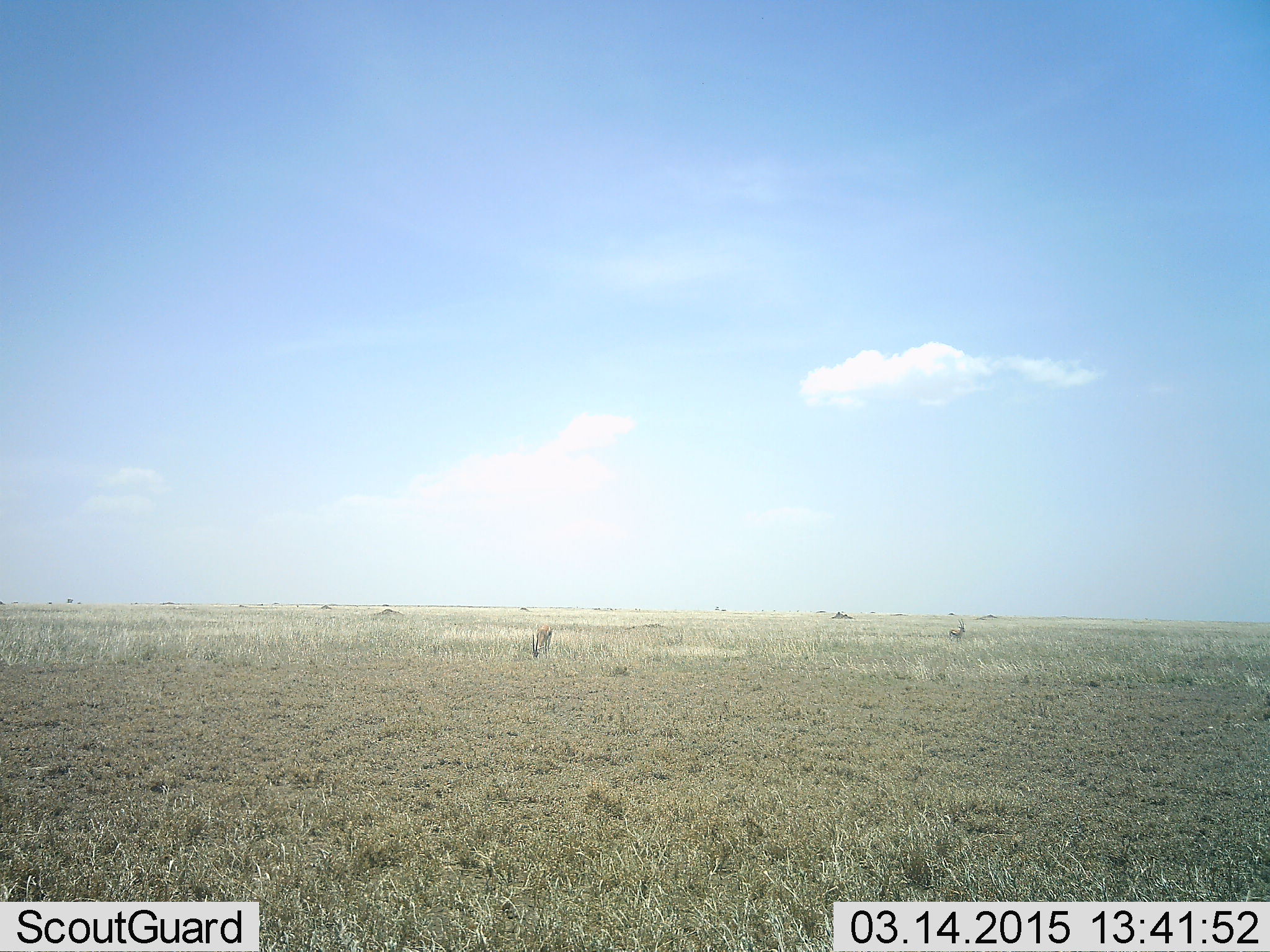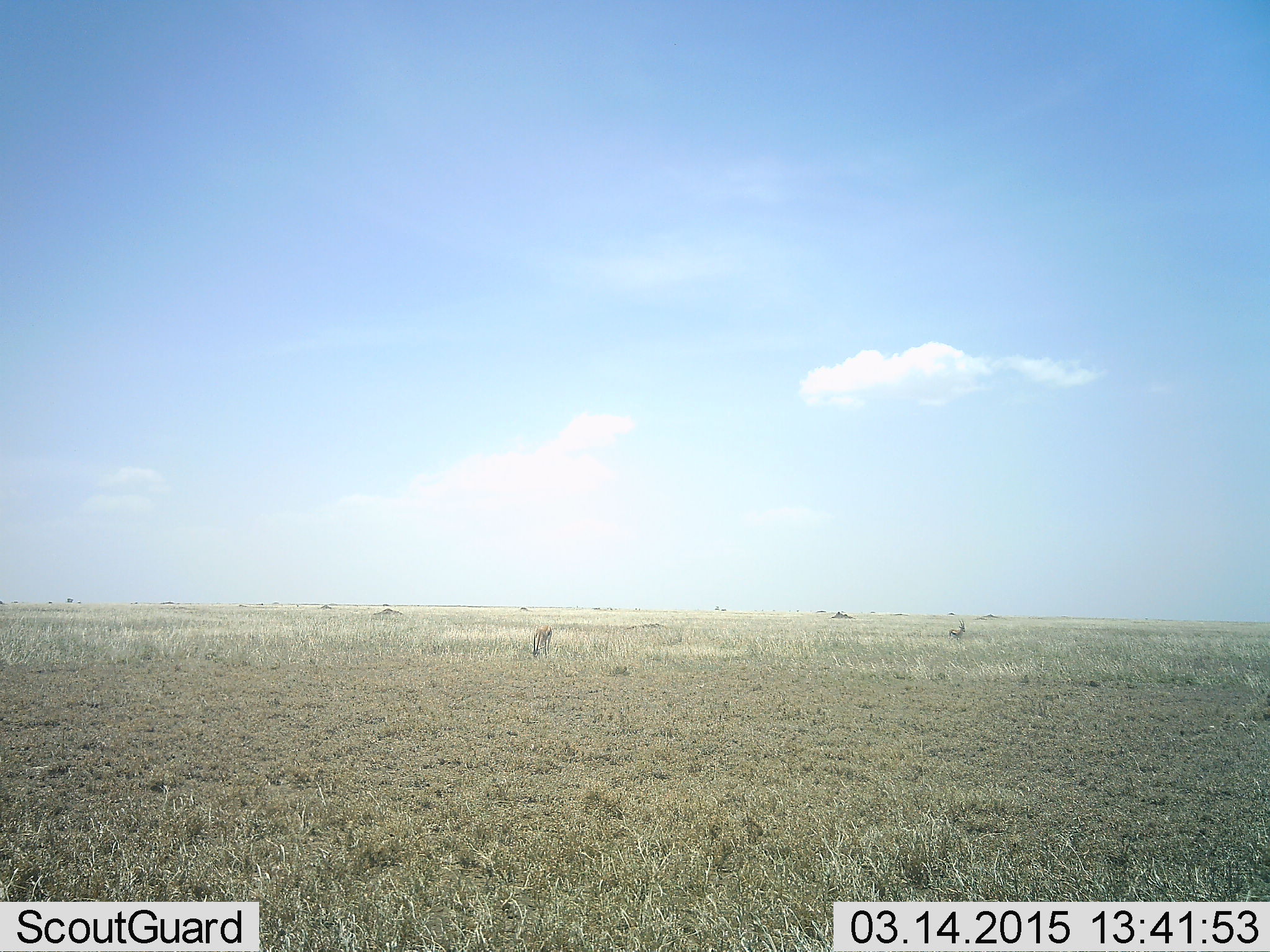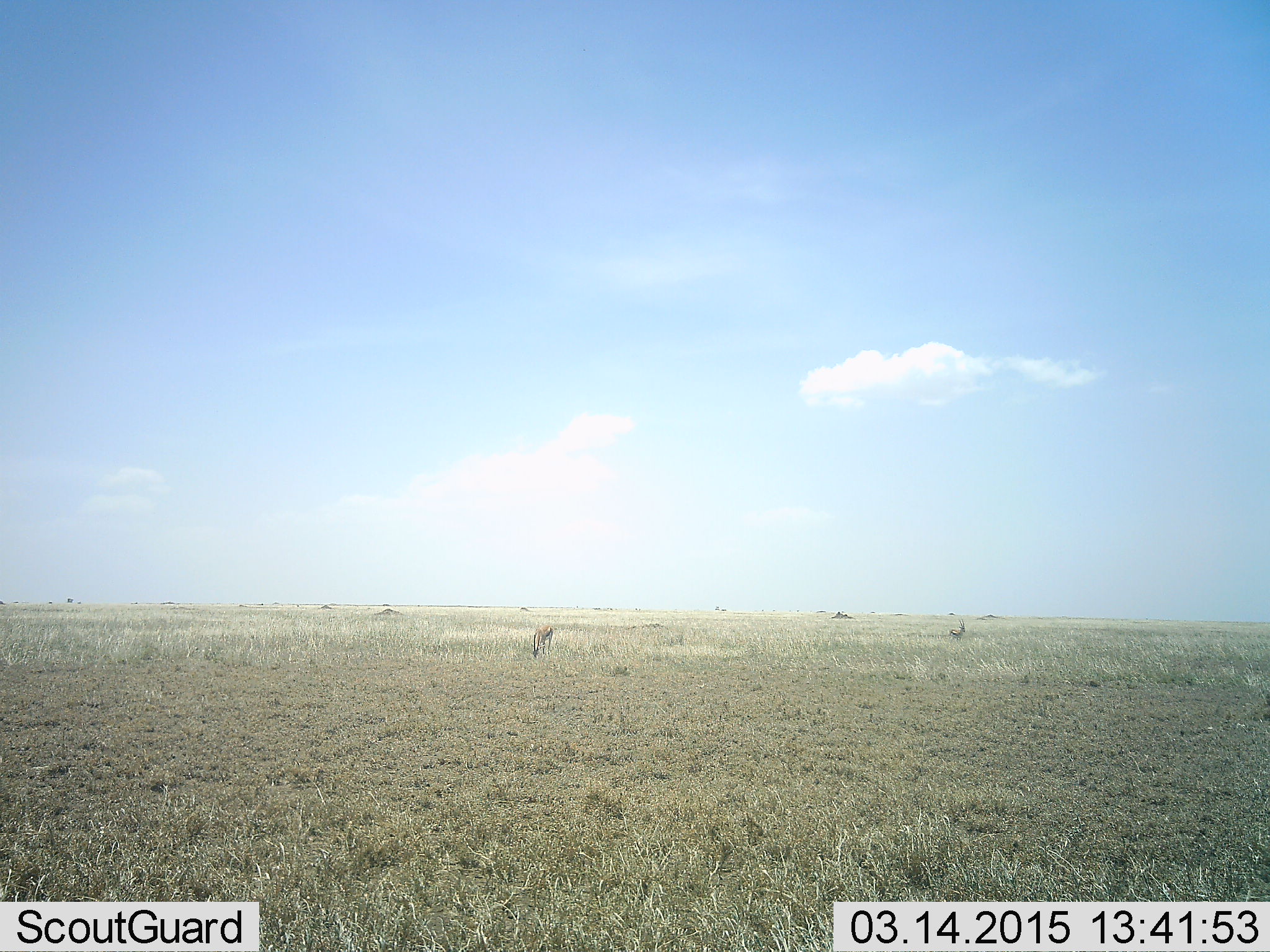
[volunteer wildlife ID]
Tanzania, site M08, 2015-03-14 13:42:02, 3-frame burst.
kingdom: Animalia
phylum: Chordata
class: Mammalia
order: Artiodactyla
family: Bovidae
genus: Eudorcas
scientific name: Eudorcas thomsonii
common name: thomson's gazelle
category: gazellethomsons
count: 2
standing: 90%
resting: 0%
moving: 0%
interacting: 0%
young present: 0%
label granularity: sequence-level